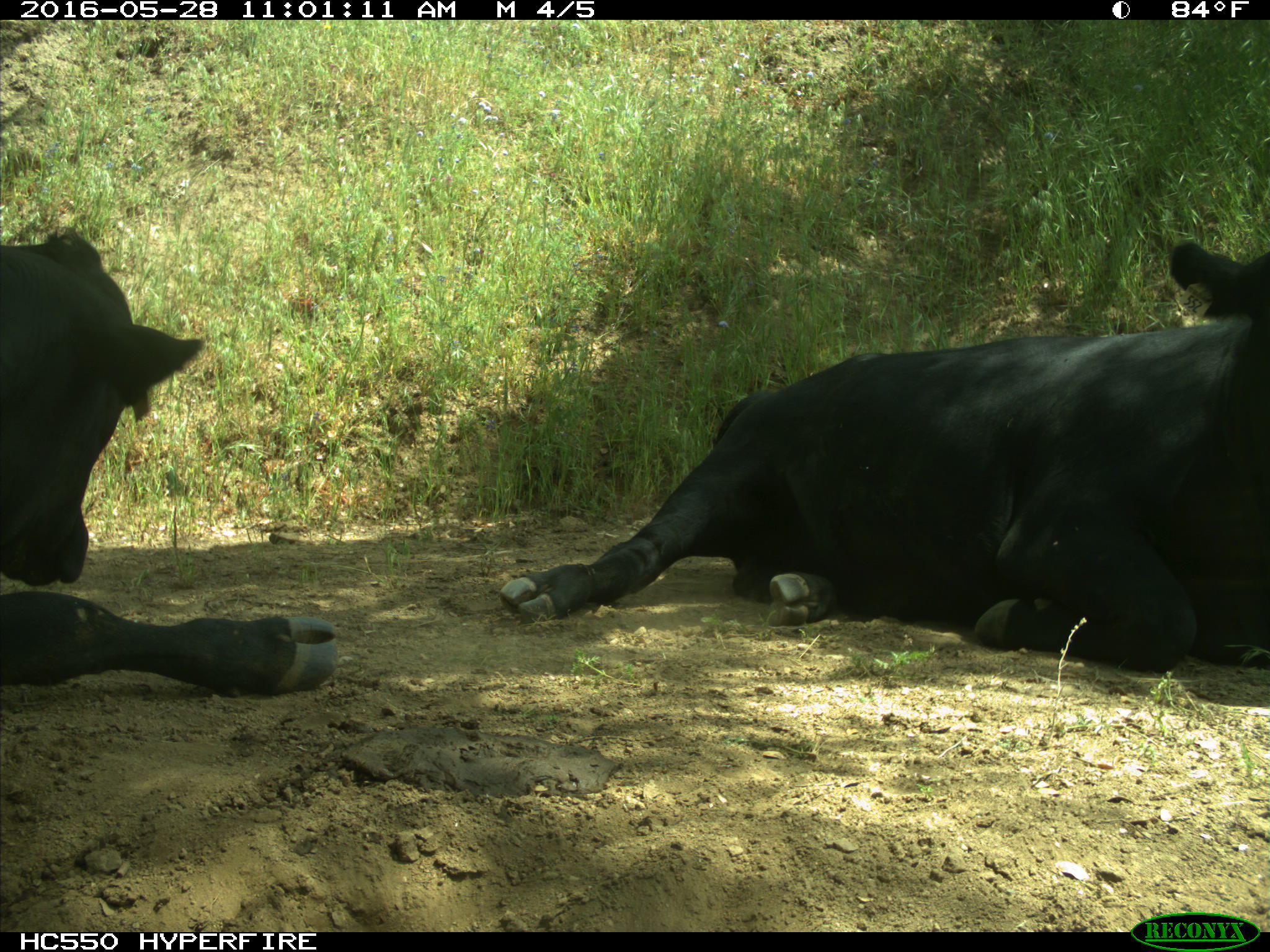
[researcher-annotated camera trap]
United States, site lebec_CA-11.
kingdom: Animalia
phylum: Chordata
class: Mammalia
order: Artiodactyla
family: Bovidae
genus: Bos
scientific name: Bos taurus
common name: domestic cow